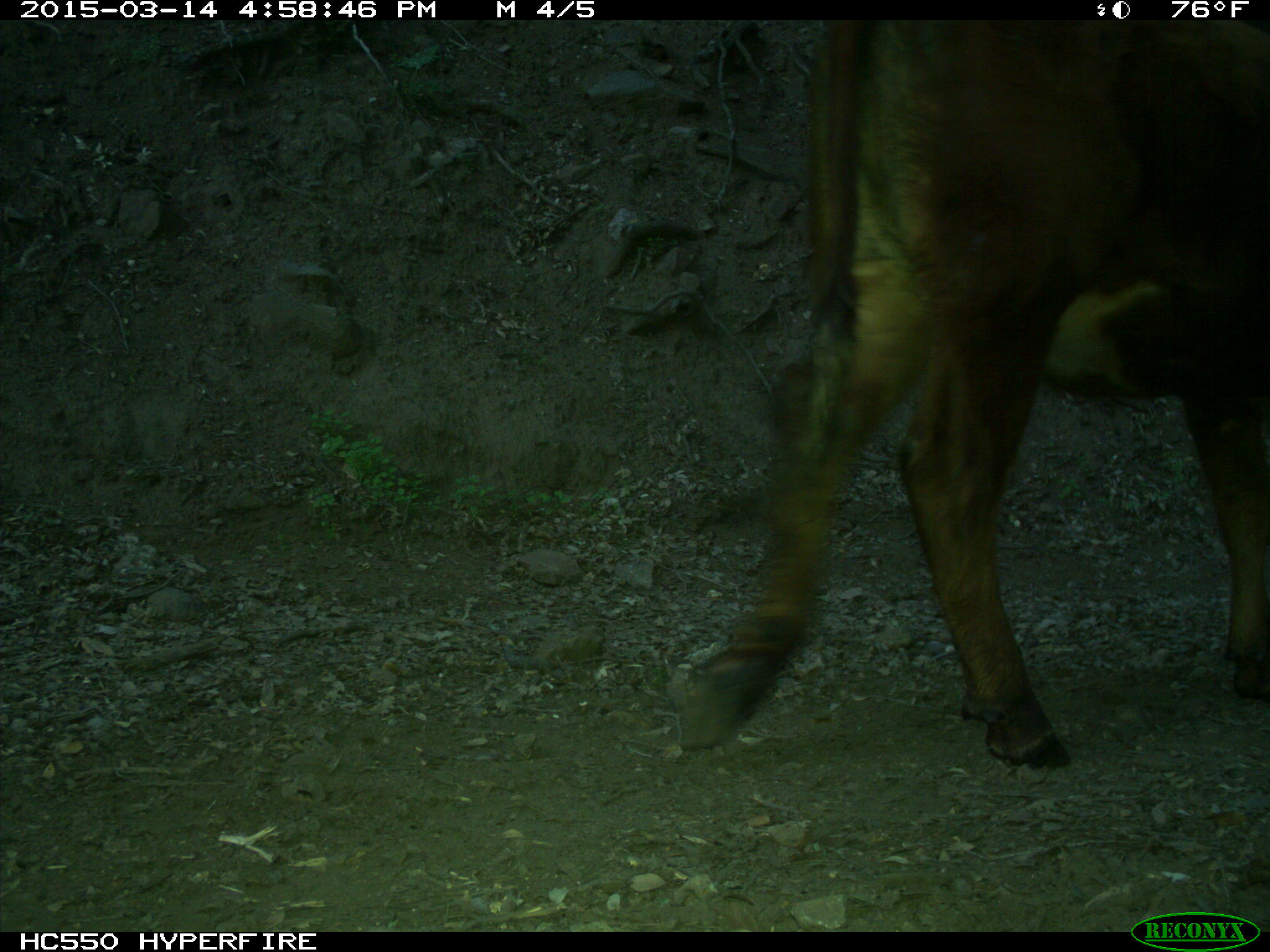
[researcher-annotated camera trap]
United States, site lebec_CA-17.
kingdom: Animalia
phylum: Chordata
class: Mammalia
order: Artiodactyla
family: Bovidae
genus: Bos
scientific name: Bos taurus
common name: domestic cow